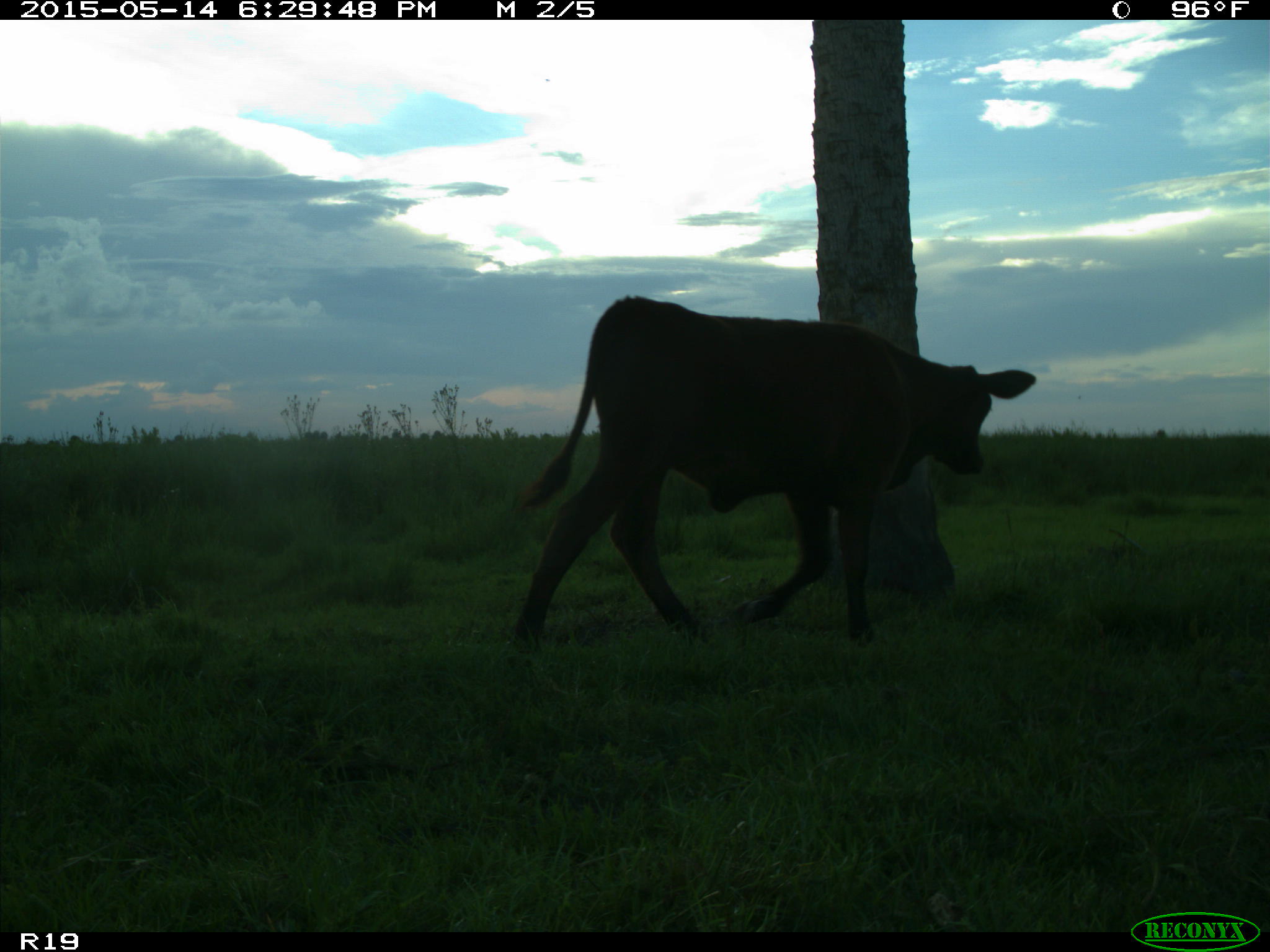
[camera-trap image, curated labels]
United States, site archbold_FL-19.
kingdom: Animalia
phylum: Chordata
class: Mammalia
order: Artiodactyla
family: Bovidae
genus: Bos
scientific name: Bos taurus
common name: domestic cow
Bos taurus (domestic cow).